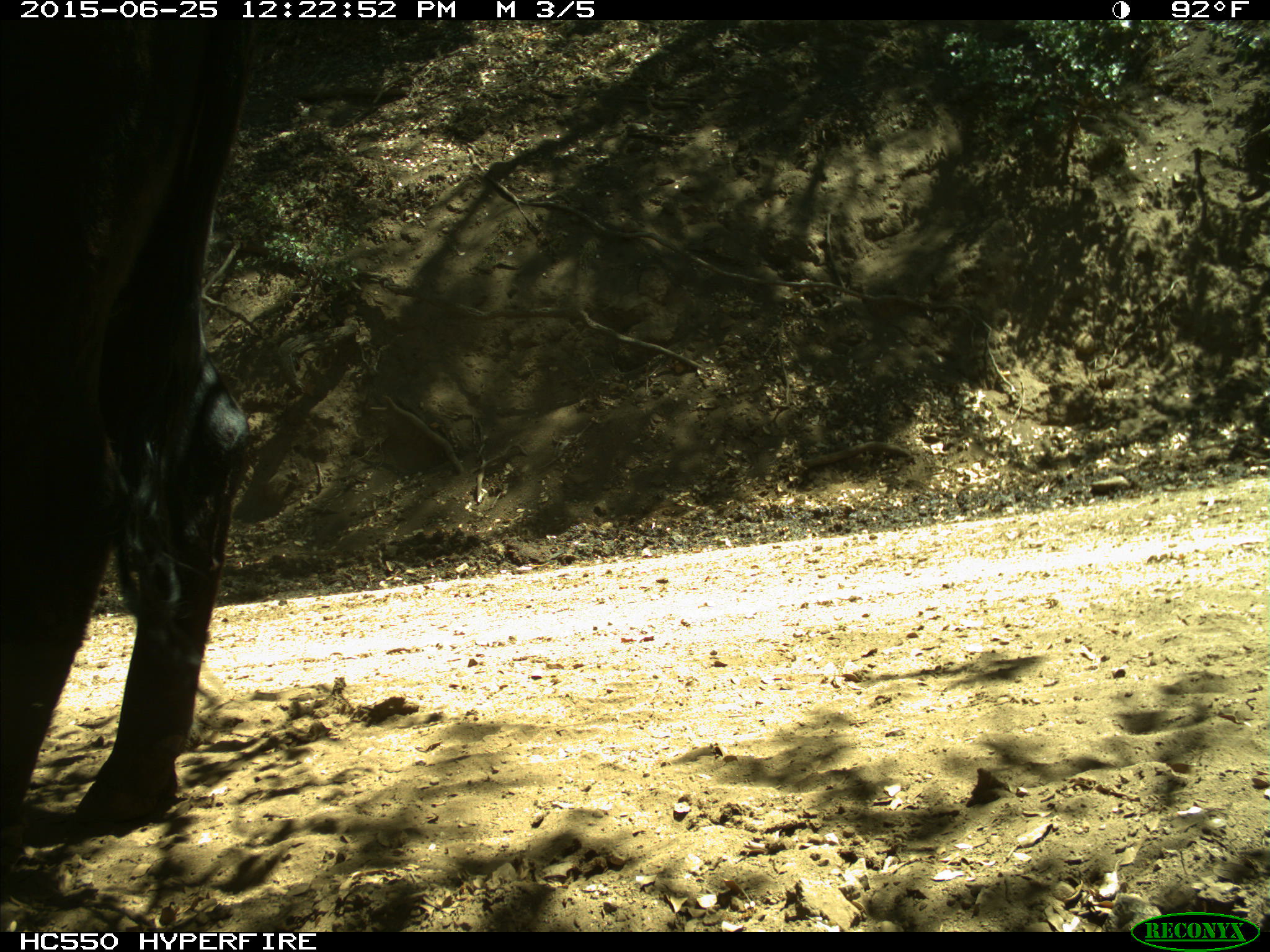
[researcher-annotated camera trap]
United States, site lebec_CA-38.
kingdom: Animalia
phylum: Chordata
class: Mammalia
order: Artiodactyla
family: Bovidae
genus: Bos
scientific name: Bos taurus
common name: domestic cow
Bos taurus (domestic cow).